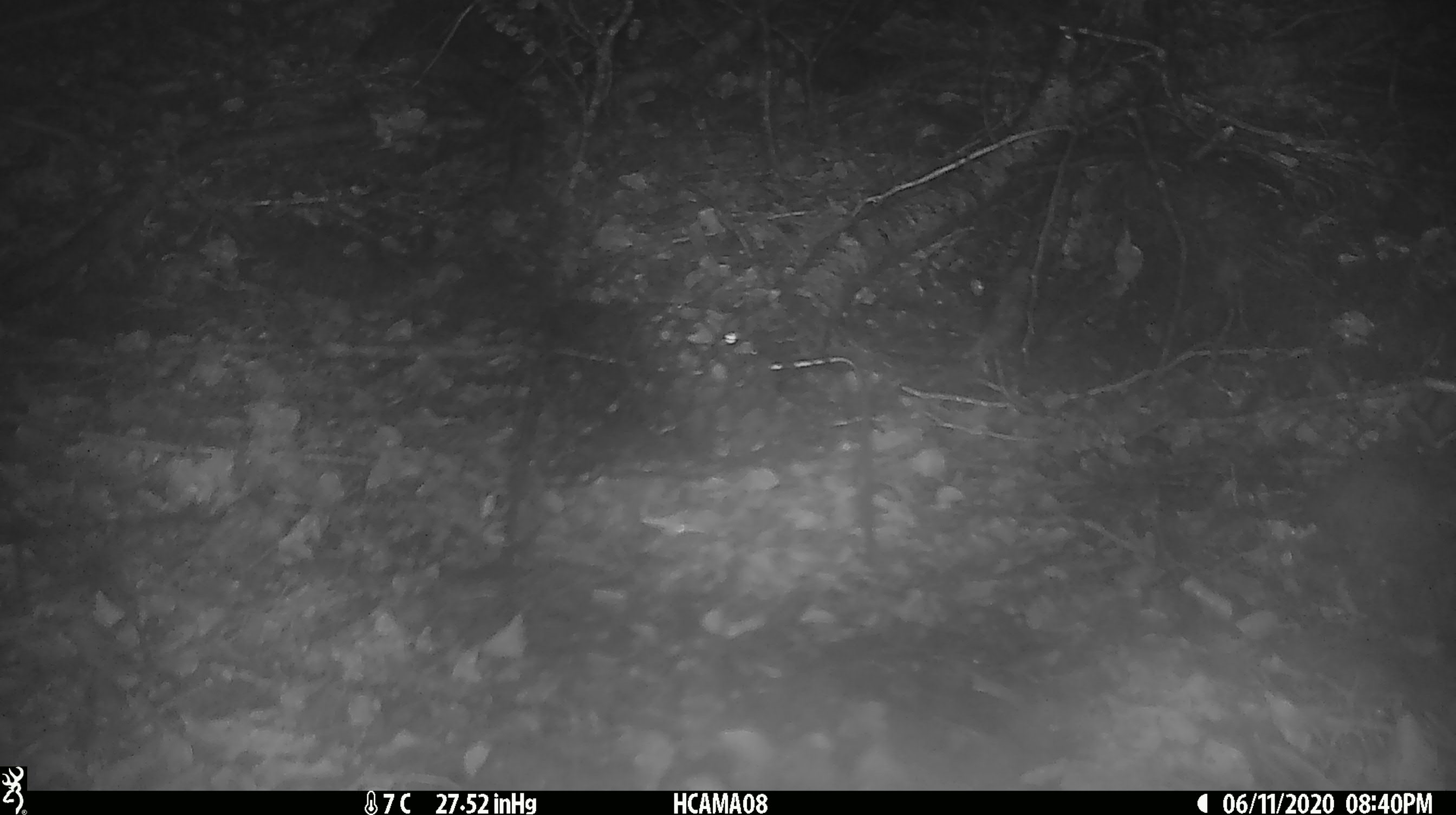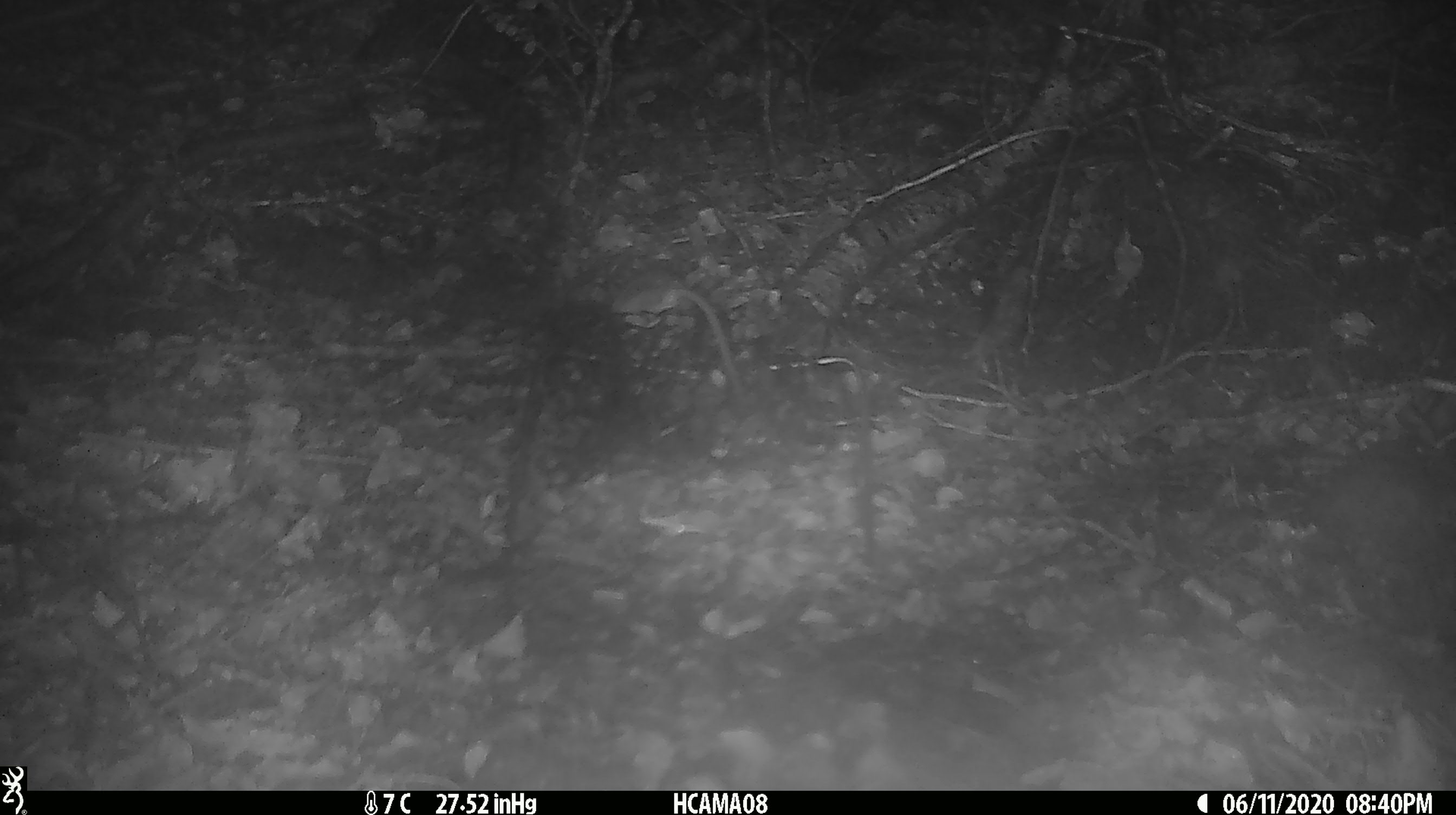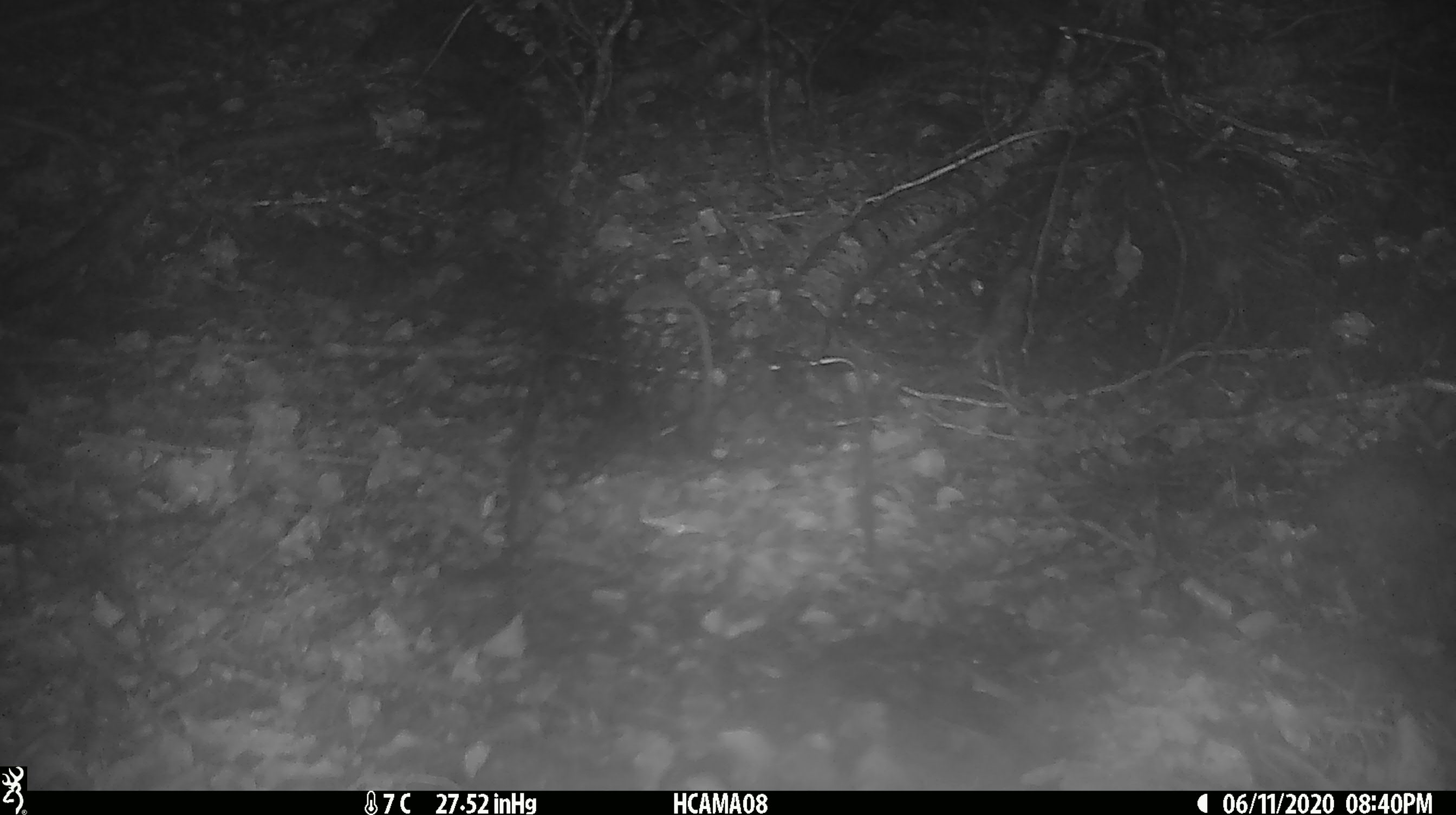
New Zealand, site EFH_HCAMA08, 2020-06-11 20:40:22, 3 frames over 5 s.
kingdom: Animalia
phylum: Chordata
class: Mammalia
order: Rodentia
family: Muridae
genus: Mus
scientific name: Mus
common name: mouse